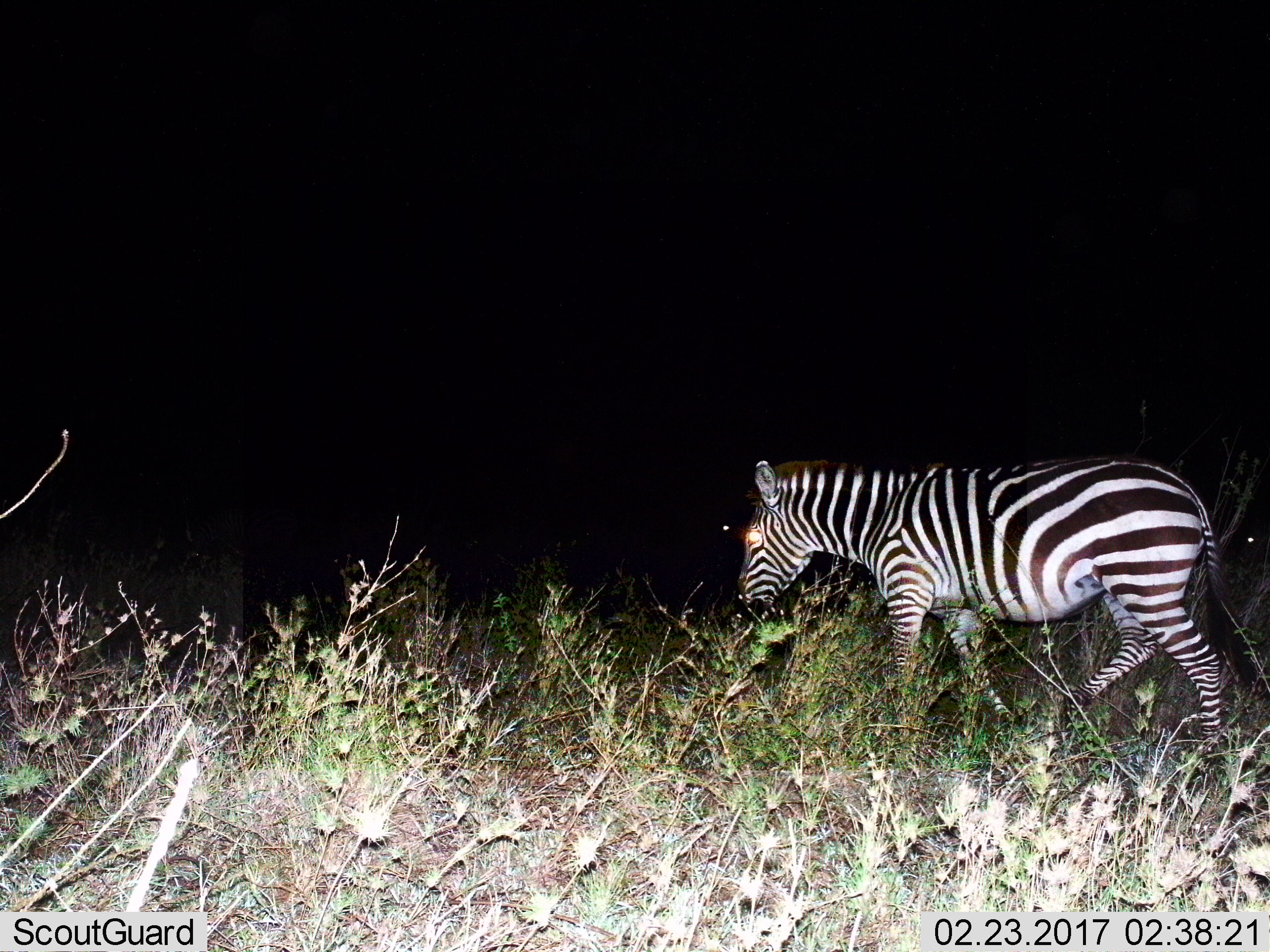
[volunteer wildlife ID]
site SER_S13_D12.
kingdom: Animalia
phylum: Chordata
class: Mammalia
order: Perissodactyla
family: Equidae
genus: Equus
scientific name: Equus quagga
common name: plains zebra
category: zebraplains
Zebraplains (plains zebra) (Equus quagga), count 1. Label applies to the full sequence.